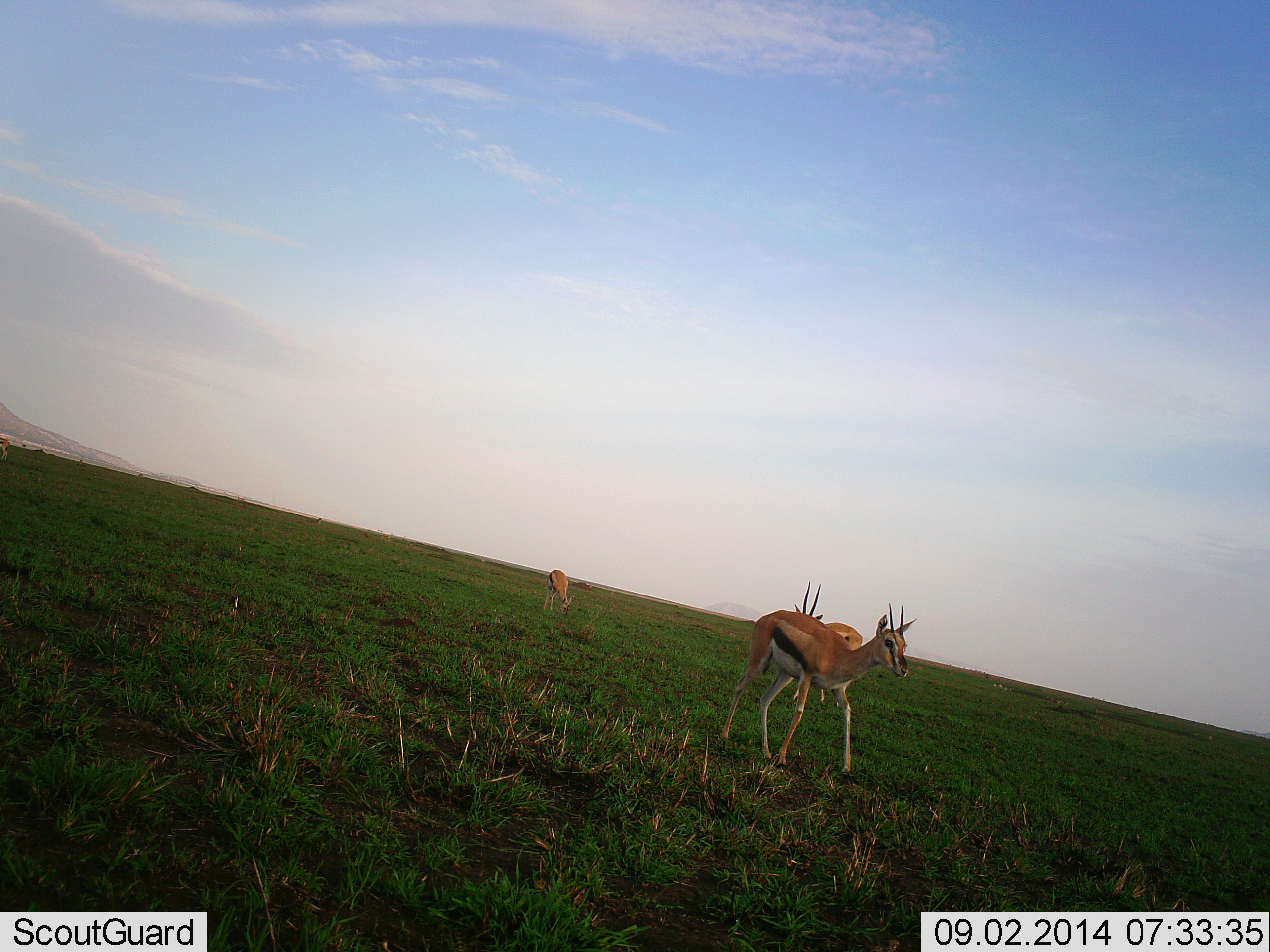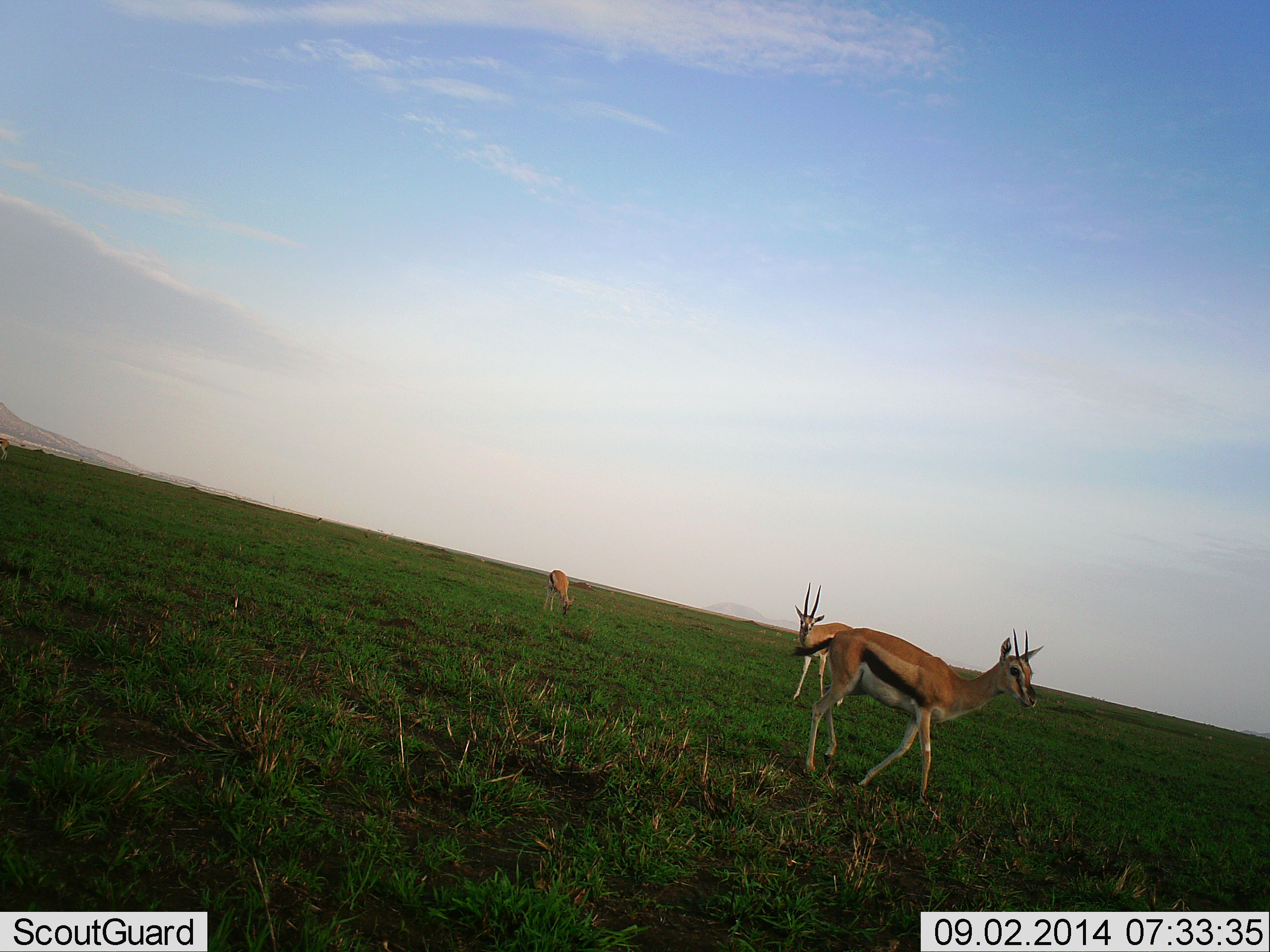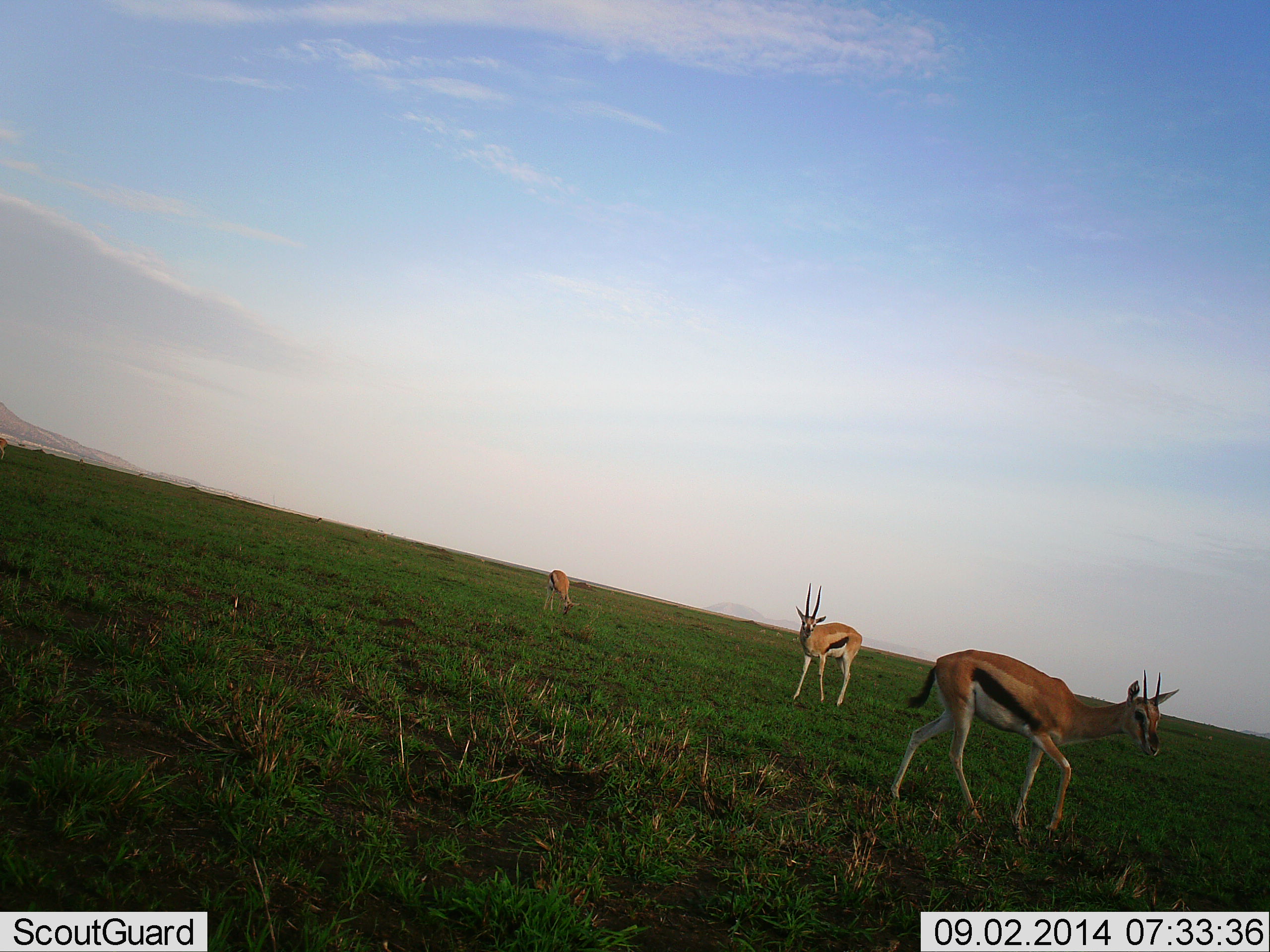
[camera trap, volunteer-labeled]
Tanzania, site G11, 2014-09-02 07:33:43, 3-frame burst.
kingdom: Animalia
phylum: Chordata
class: Mammalia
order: Artiodactyla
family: Bovidae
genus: Eudorcas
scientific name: Eudorcas thomsonii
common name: thomson's gazelle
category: gazellethomsons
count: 3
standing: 80%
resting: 0%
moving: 90%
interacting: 0%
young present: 0%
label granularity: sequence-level